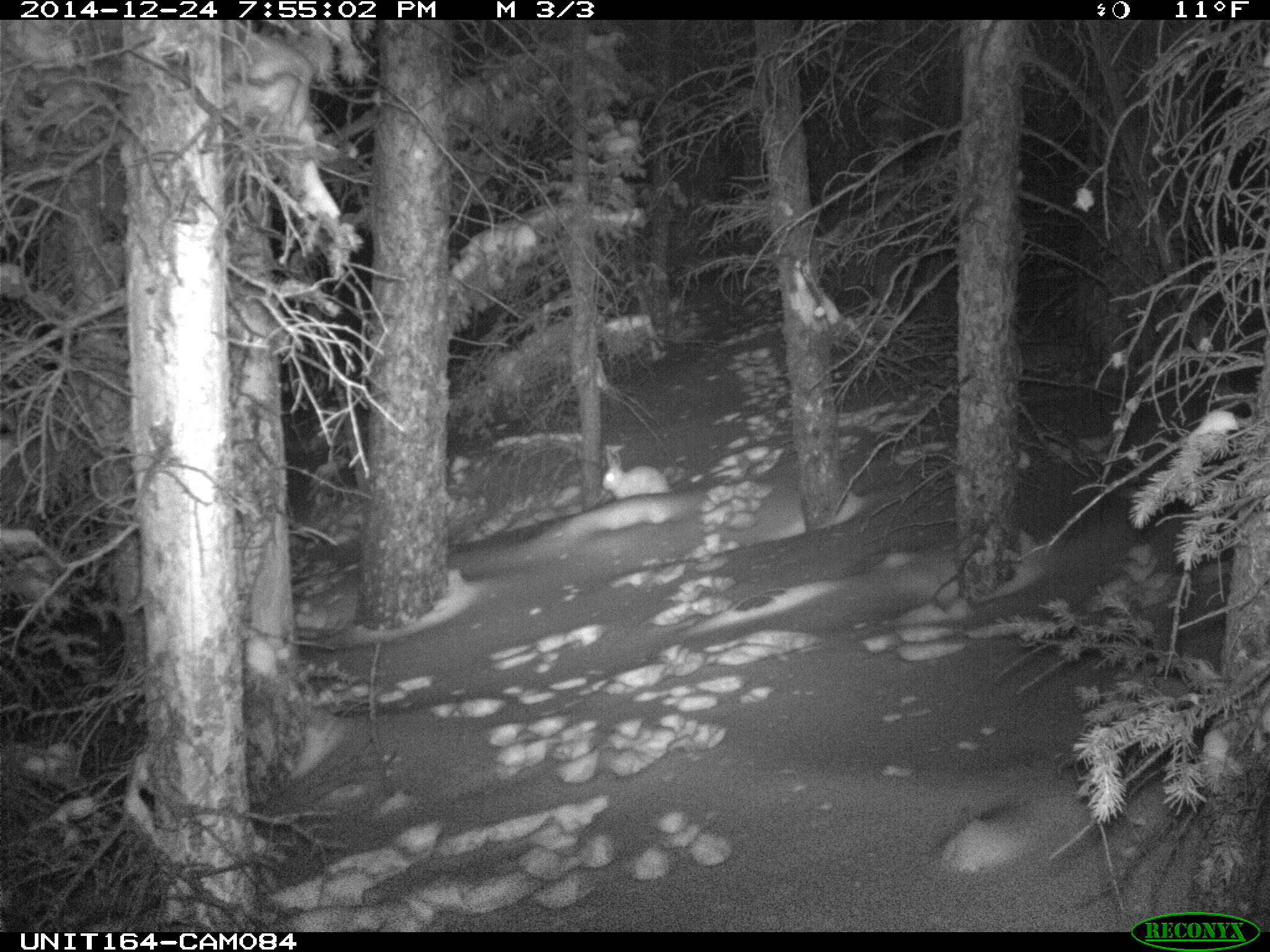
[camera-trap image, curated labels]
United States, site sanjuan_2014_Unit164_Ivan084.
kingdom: Animalia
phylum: Chordata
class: Mammalia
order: Lagomorpha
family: Leporidae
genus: Lepus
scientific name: Lepus americanus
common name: snowshoe hare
Lepus americanus (snowshoe hare).